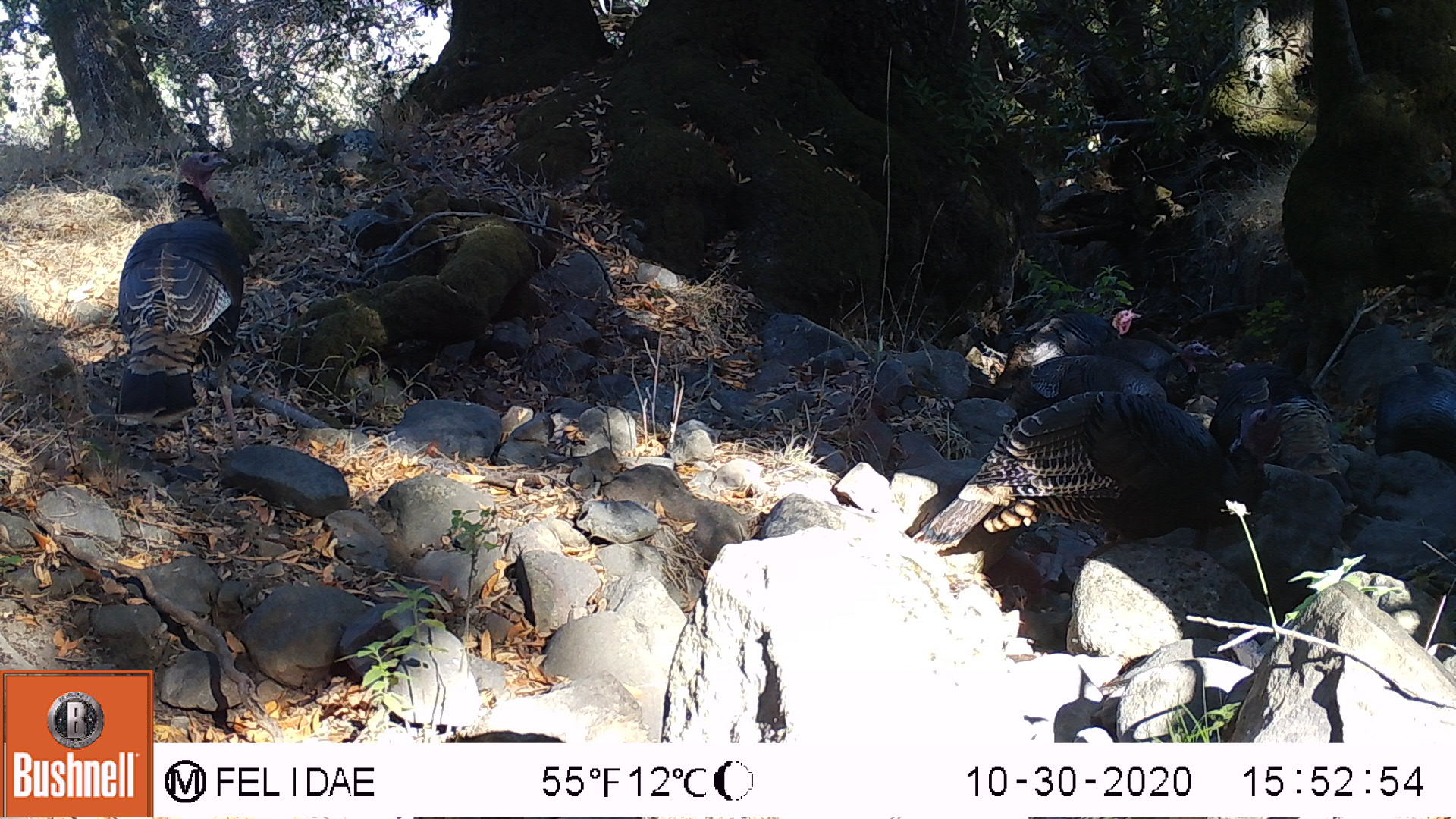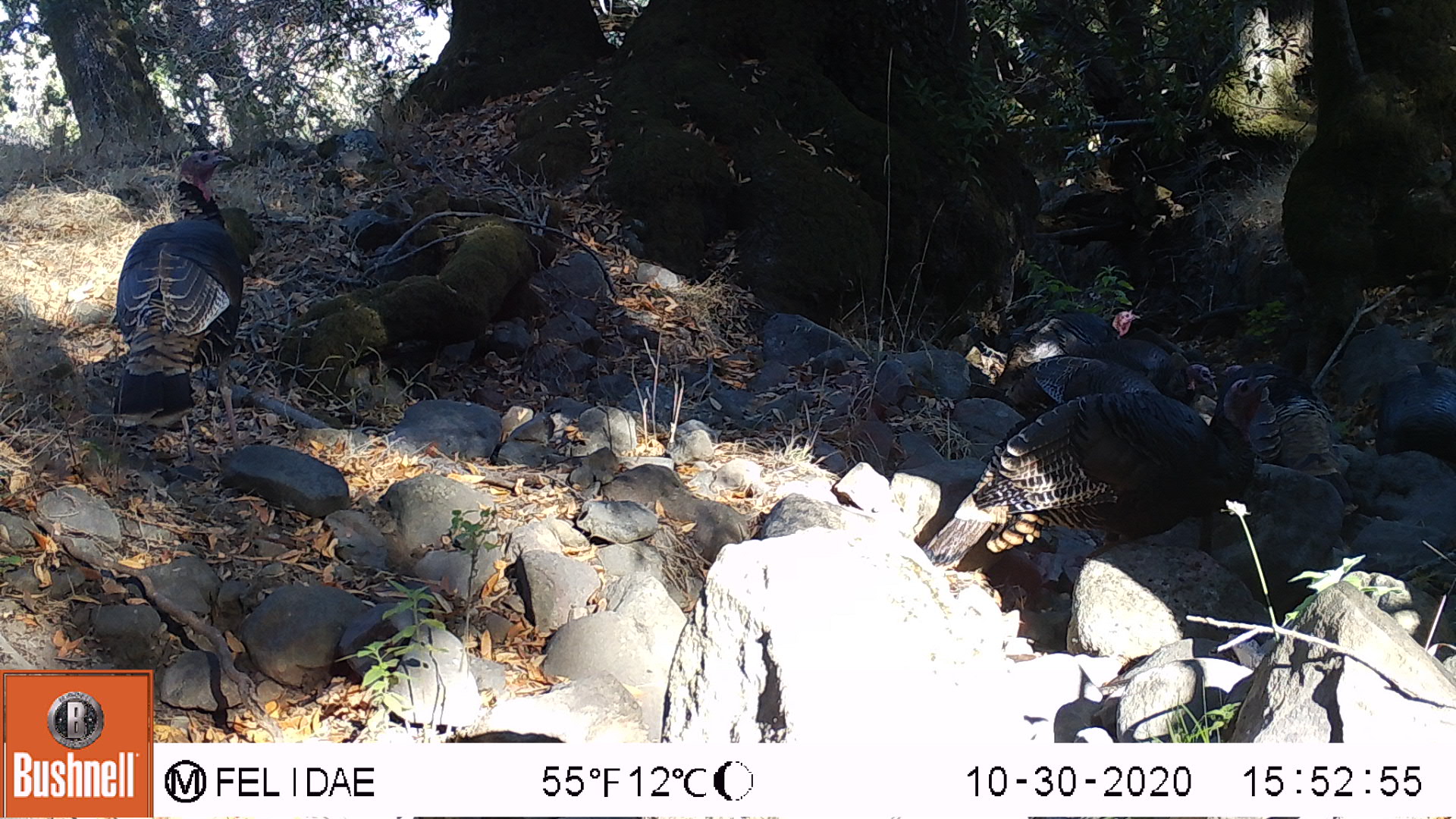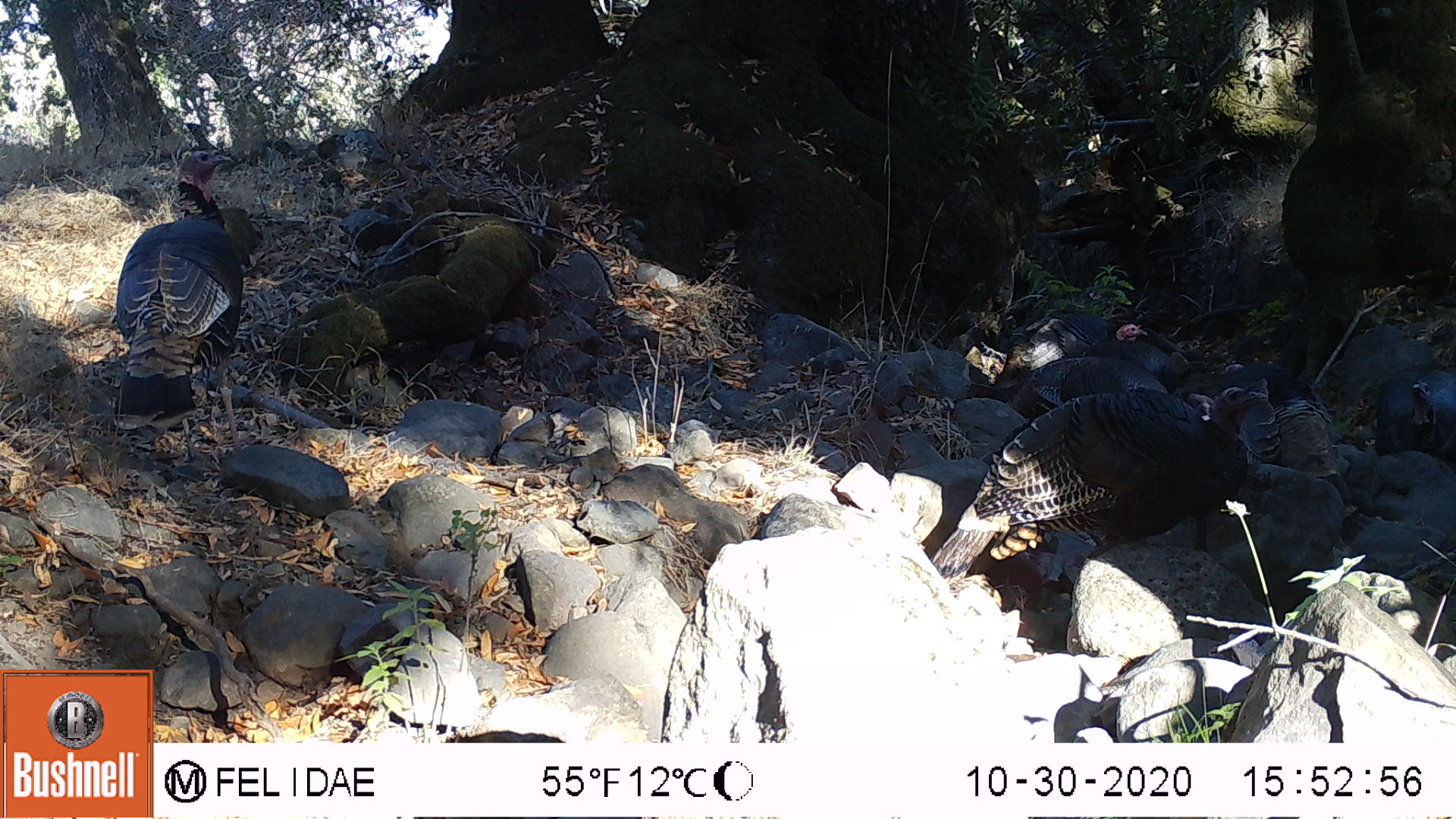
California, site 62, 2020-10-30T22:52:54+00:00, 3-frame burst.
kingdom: Animalia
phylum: Chordata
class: Aves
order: Galliformes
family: Phasianidae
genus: Meleagris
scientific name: Meleagris gallopavo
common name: turkey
Turkey (Meleagris gallopavo).